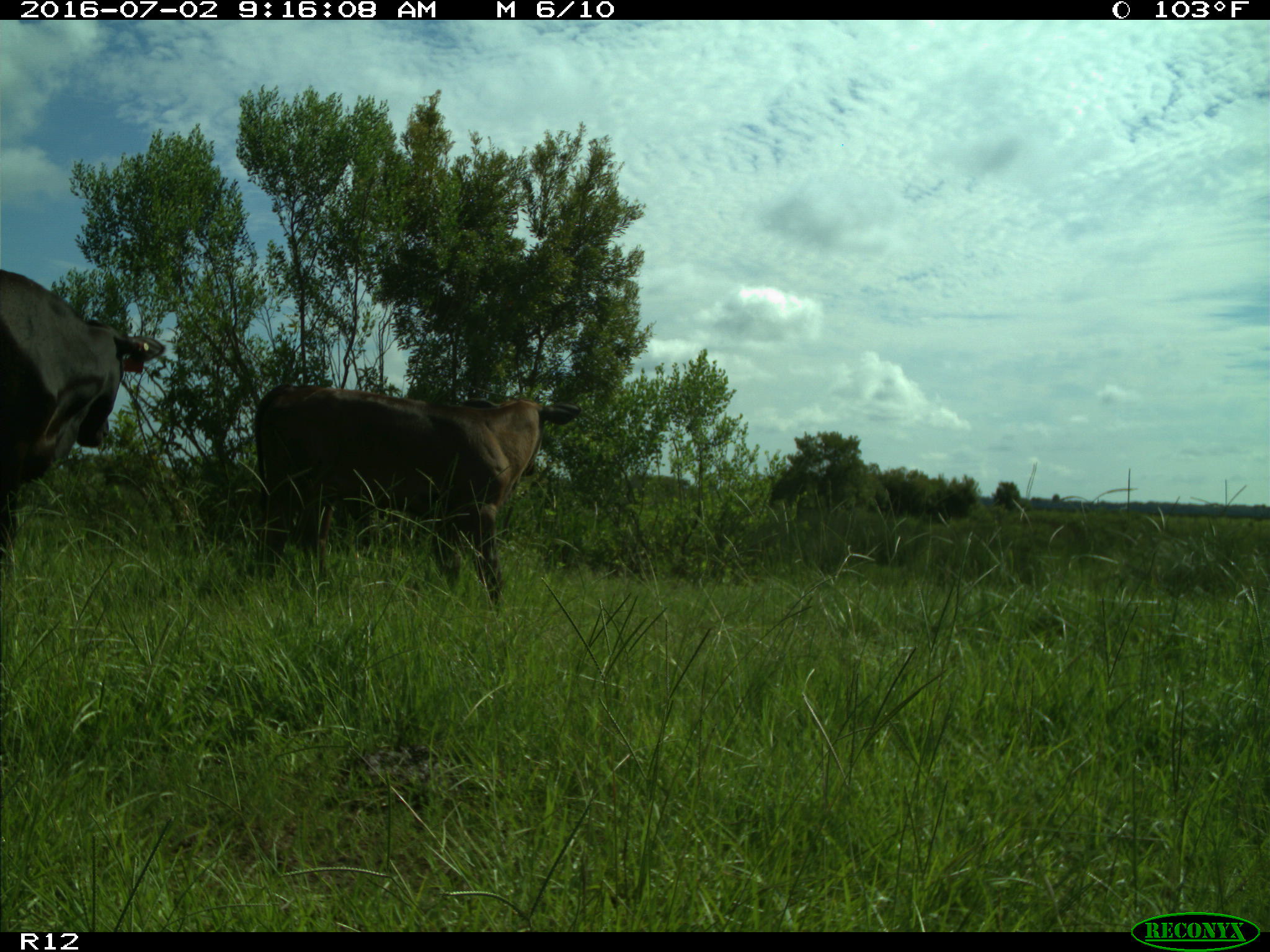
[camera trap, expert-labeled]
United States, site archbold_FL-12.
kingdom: Animalia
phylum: Chordata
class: Mammalia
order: Artiodactyla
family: Bovidae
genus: Bos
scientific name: Bos taurus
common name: domestic cow